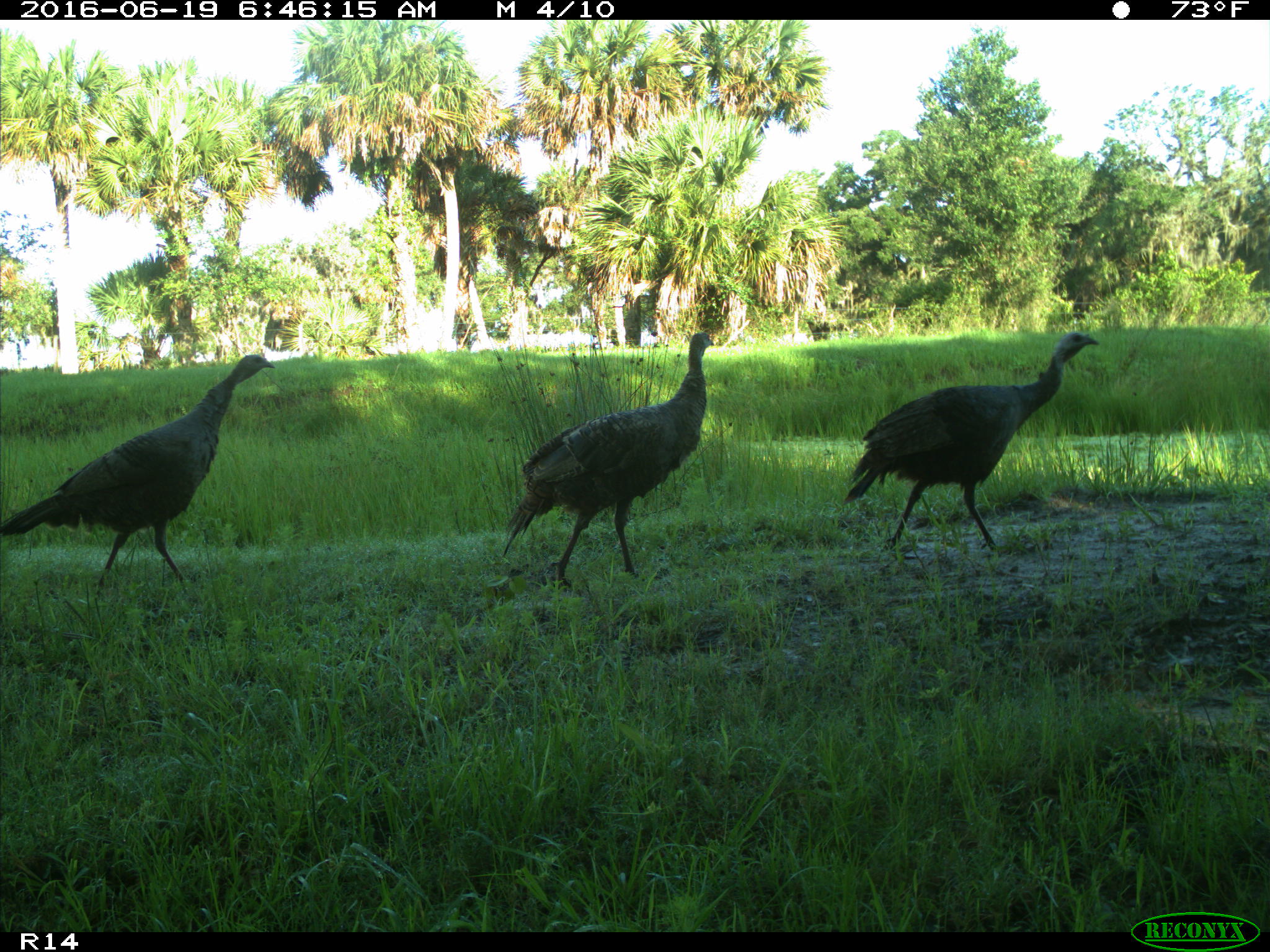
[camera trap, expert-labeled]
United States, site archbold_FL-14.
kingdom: Animalia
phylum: Chordata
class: Aves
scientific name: Aves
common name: birds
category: unidentified bird